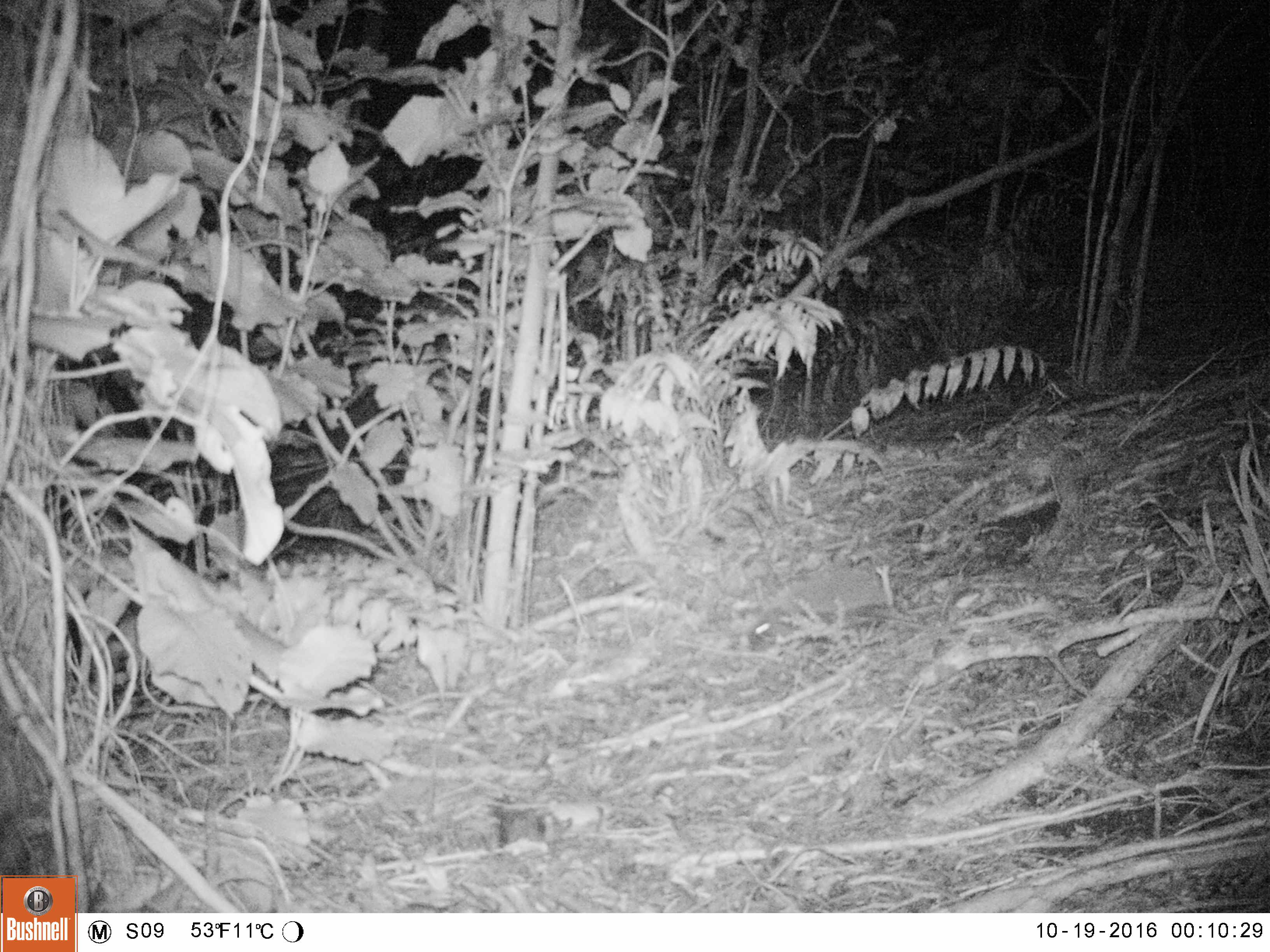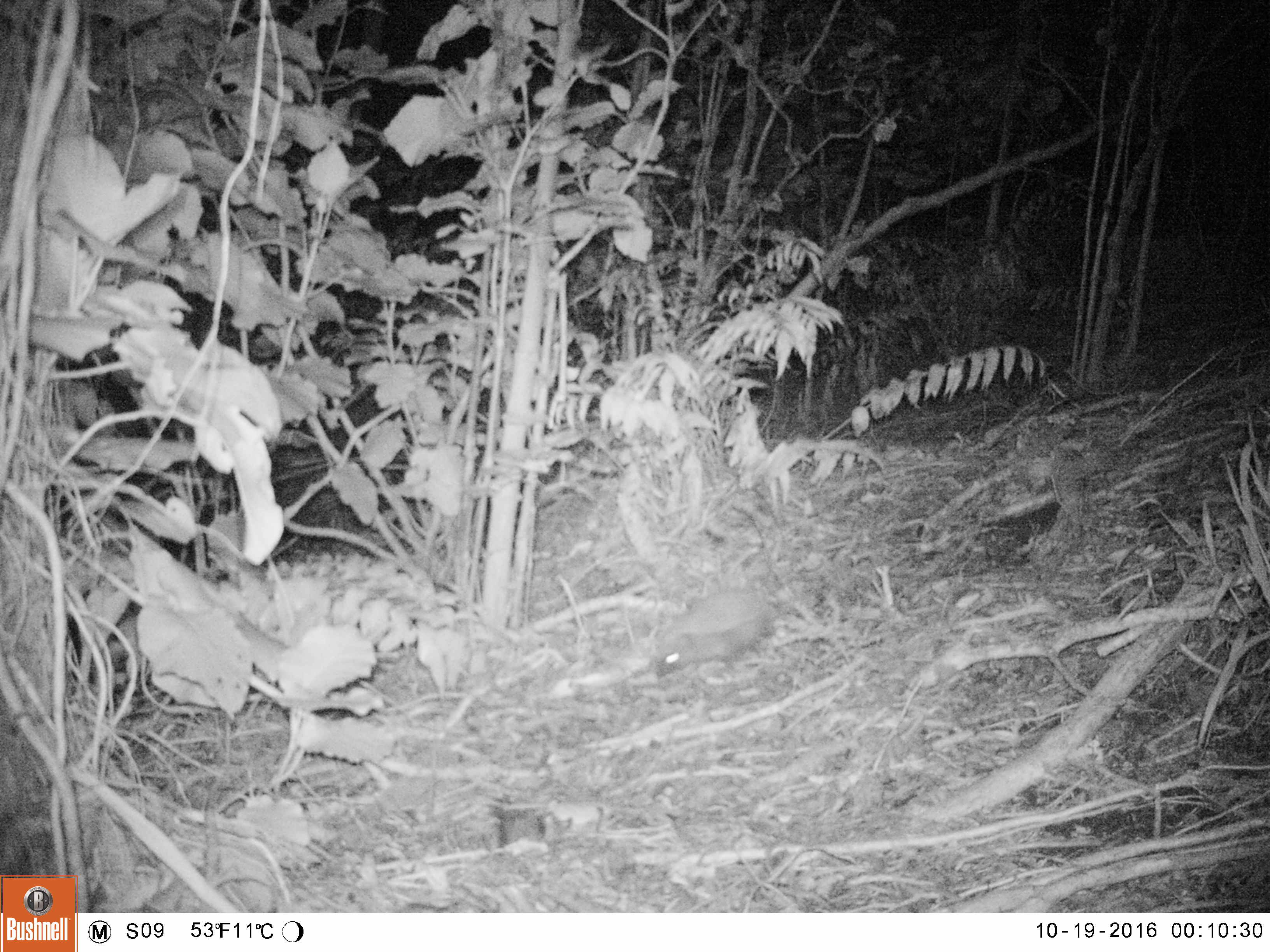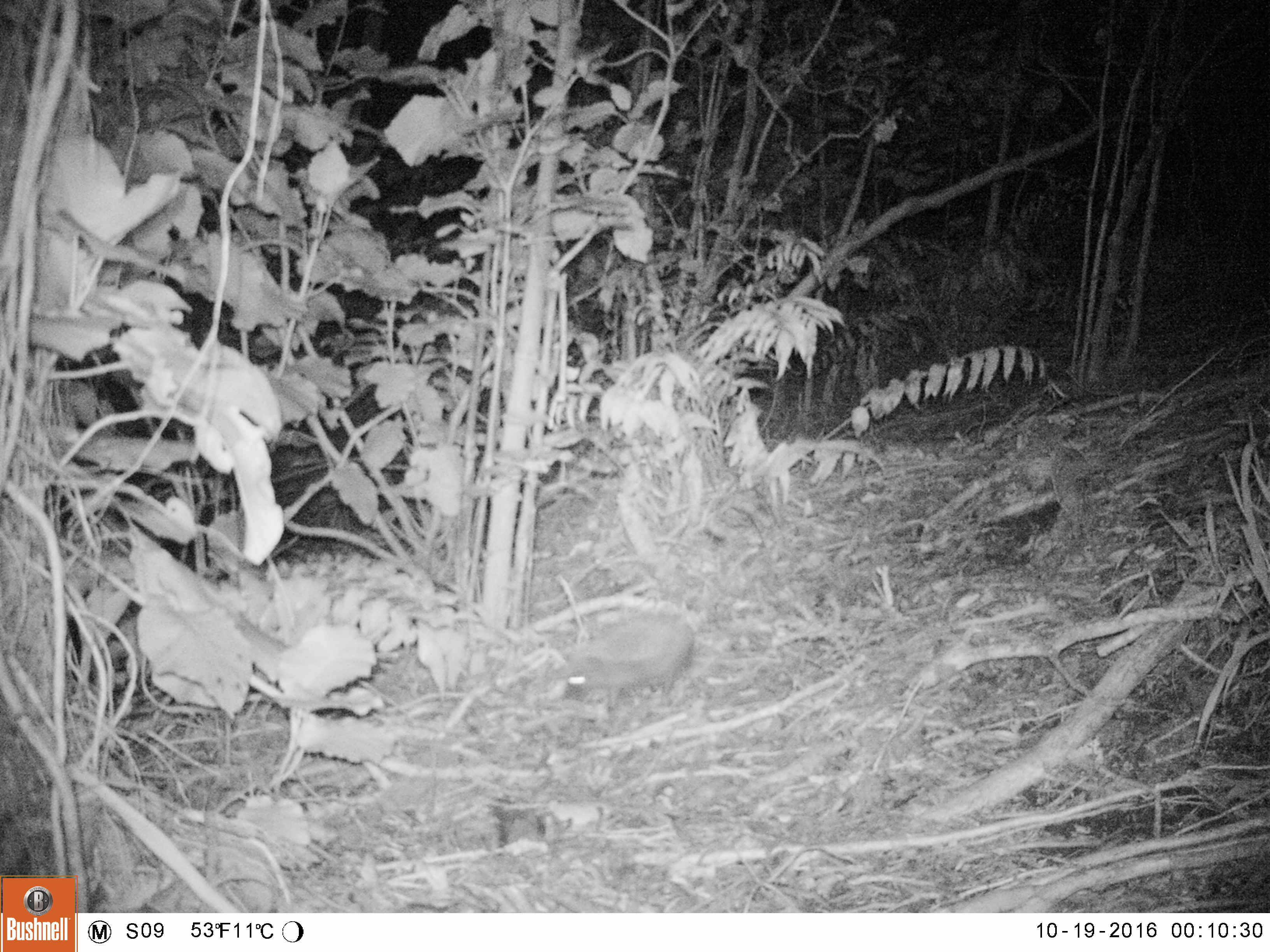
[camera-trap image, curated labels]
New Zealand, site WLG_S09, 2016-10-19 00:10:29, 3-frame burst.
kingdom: Animalia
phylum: Chordata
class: Mammalia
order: Eulipotyphla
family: Erinaceidae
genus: Erinaceus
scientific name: Erinaceus europaeus europaeus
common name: european hedgehog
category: hedgehog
Hedgehog (european hedgehog) (Erinaceus europaeus europaeus).